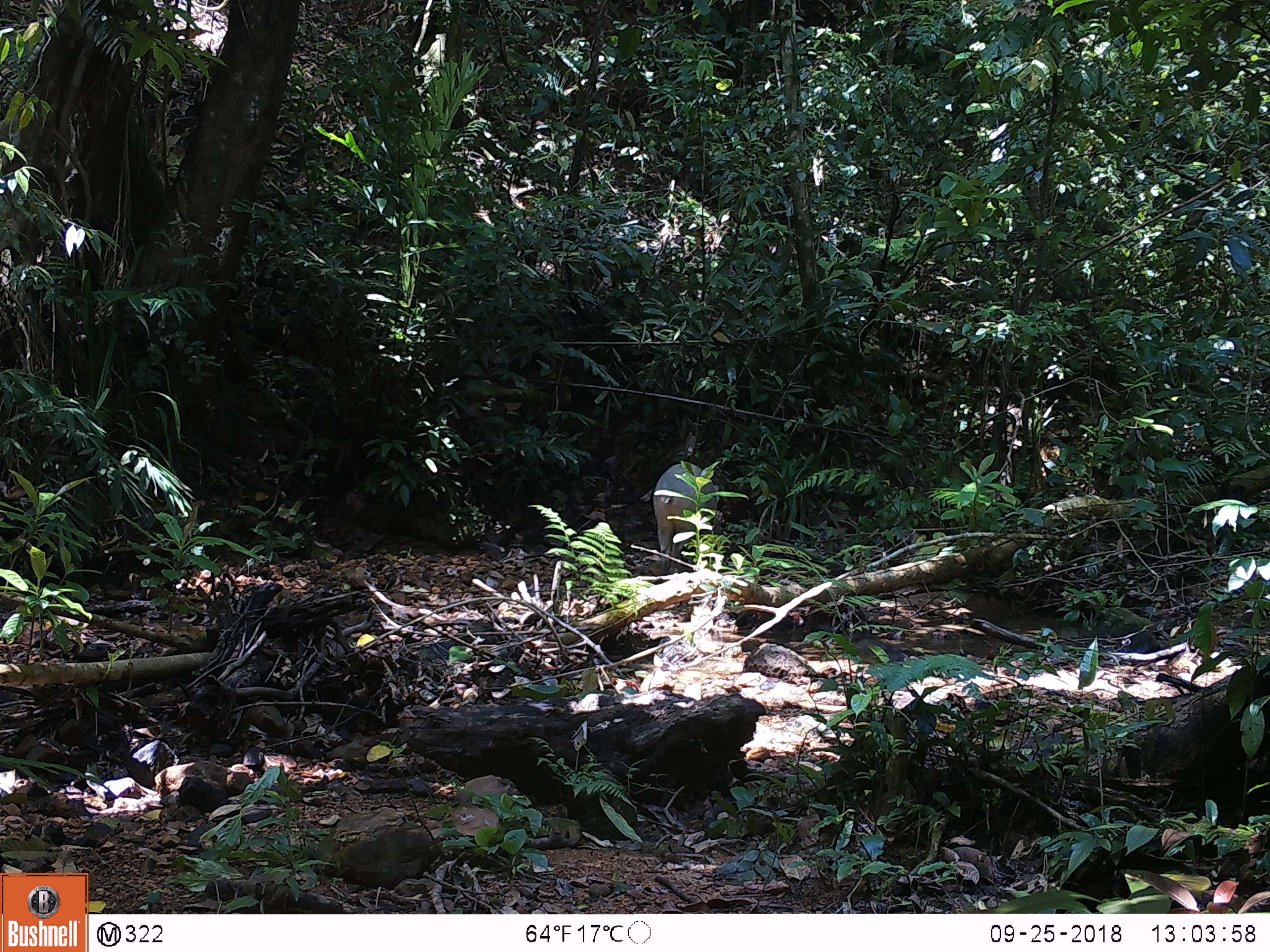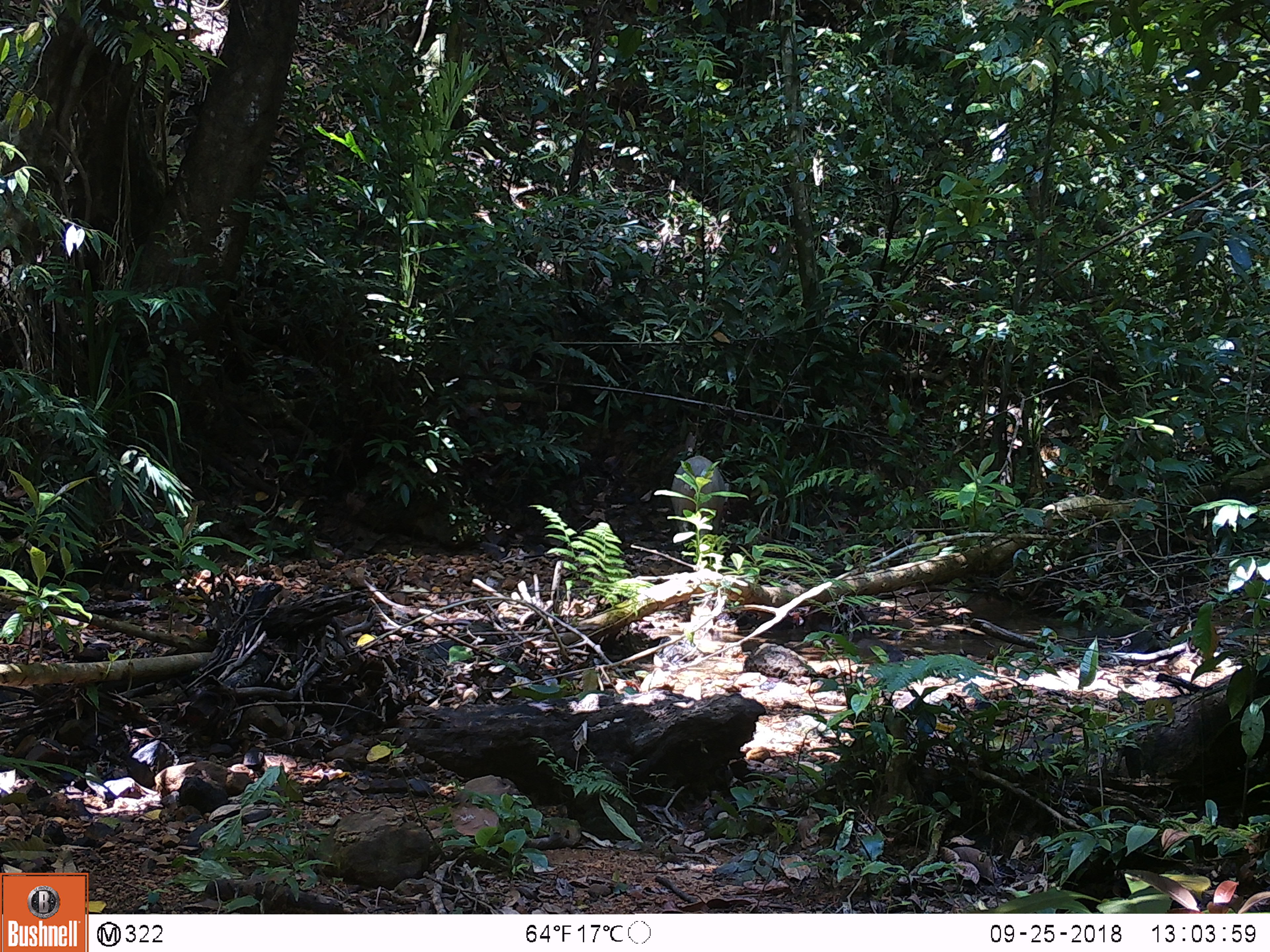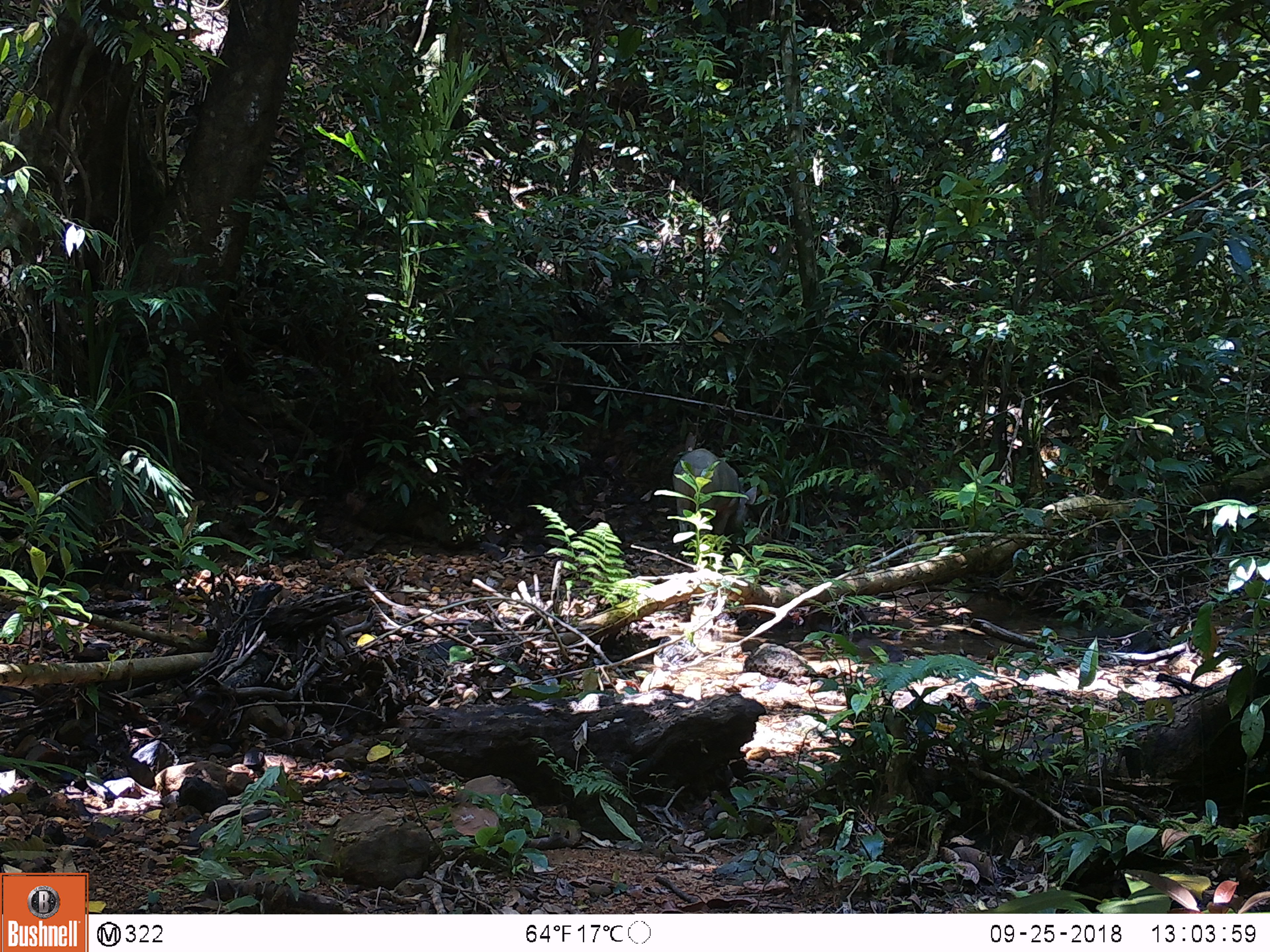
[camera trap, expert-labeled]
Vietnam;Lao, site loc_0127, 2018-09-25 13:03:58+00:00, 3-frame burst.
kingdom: Animalia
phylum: Chordata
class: Mammalia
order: Artiodactyla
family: Suidae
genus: Sus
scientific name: Sus scrofa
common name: eurasian wild pig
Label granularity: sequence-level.